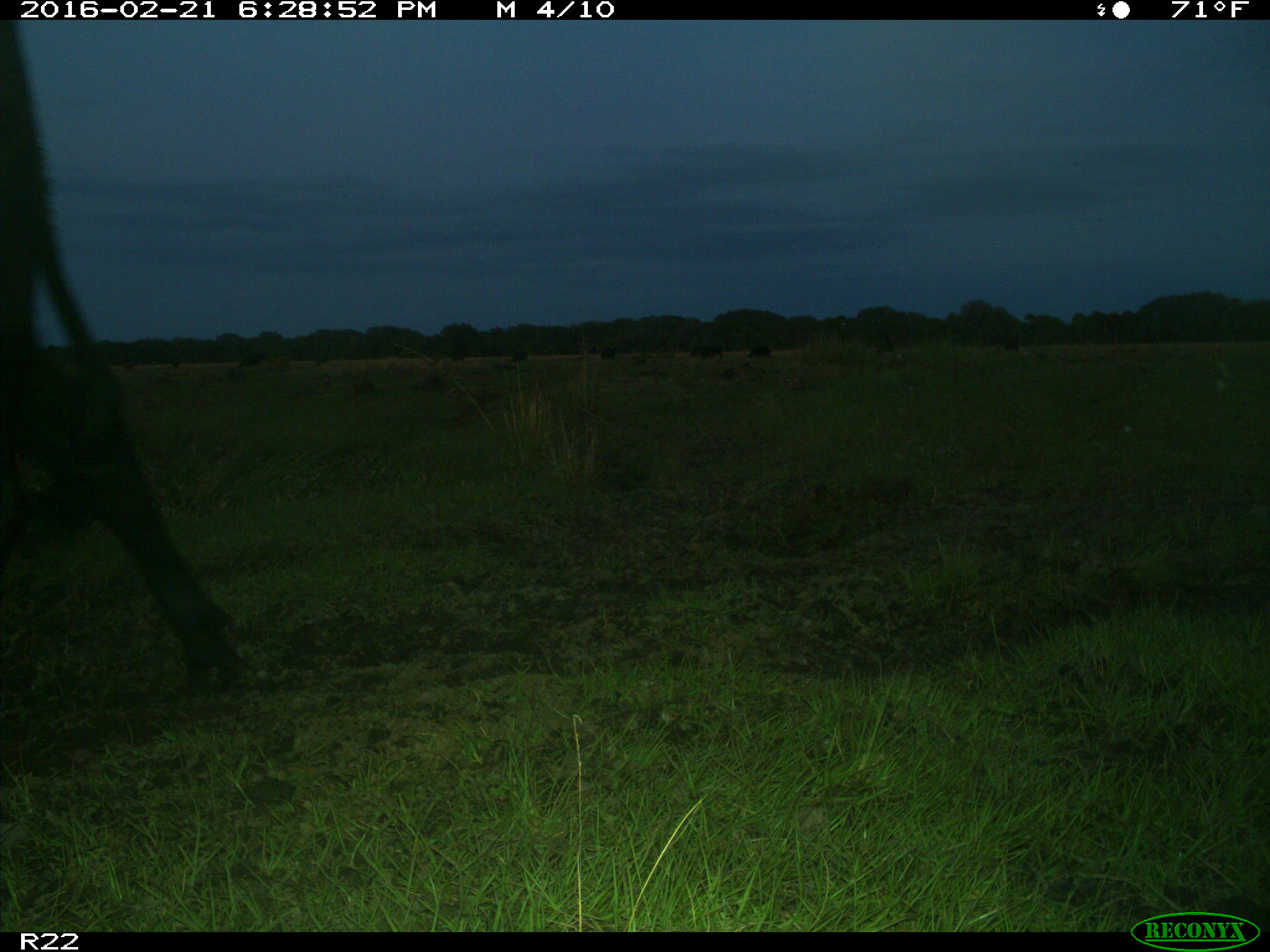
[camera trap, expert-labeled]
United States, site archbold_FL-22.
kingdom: Animalia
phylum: Chordata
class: Mammalia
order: Artiodactyla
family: Bovidae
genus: Bos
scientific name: Bos taurus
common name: domestic cow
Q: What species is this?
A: Bos taurus (domestic cow).